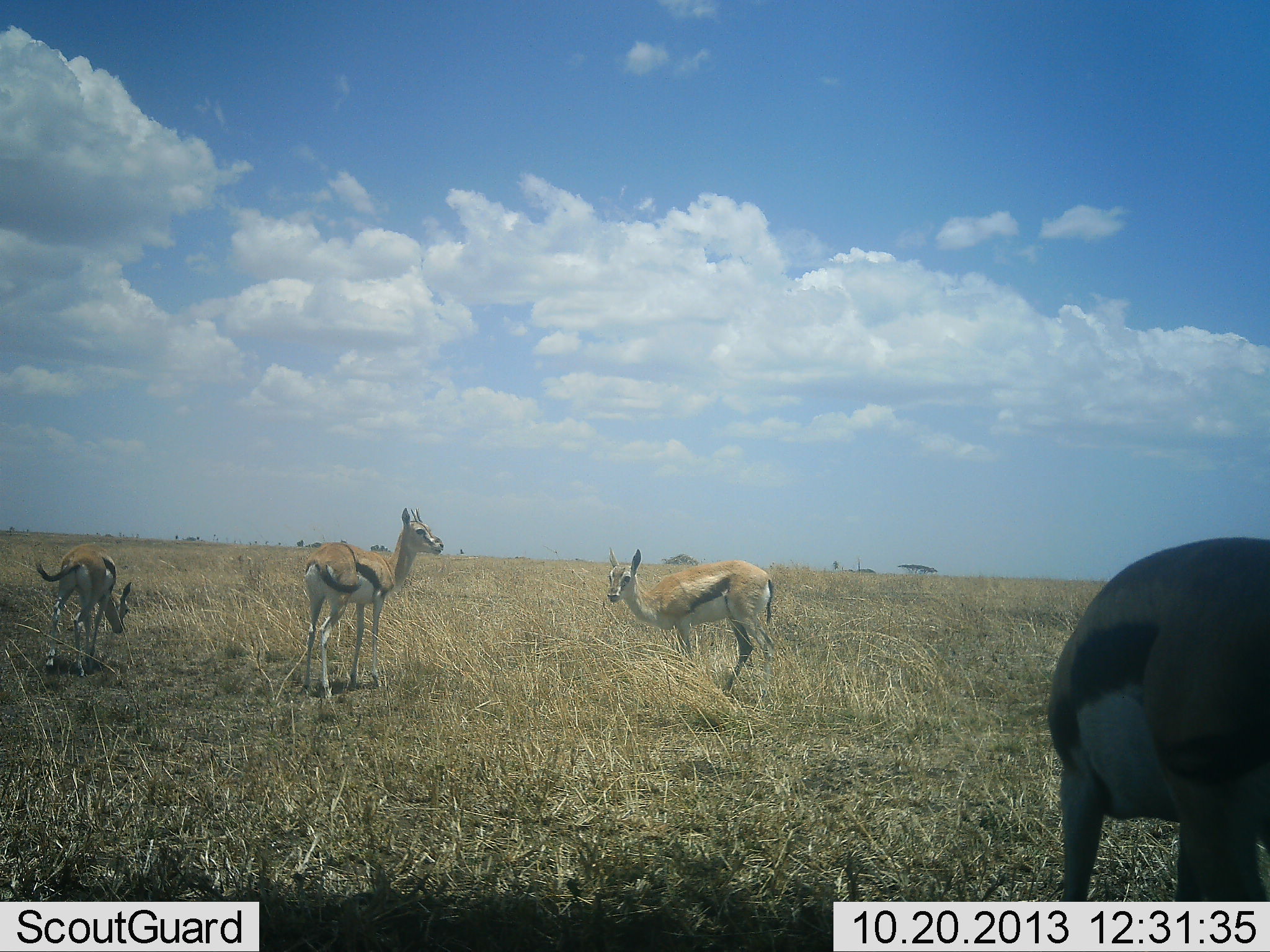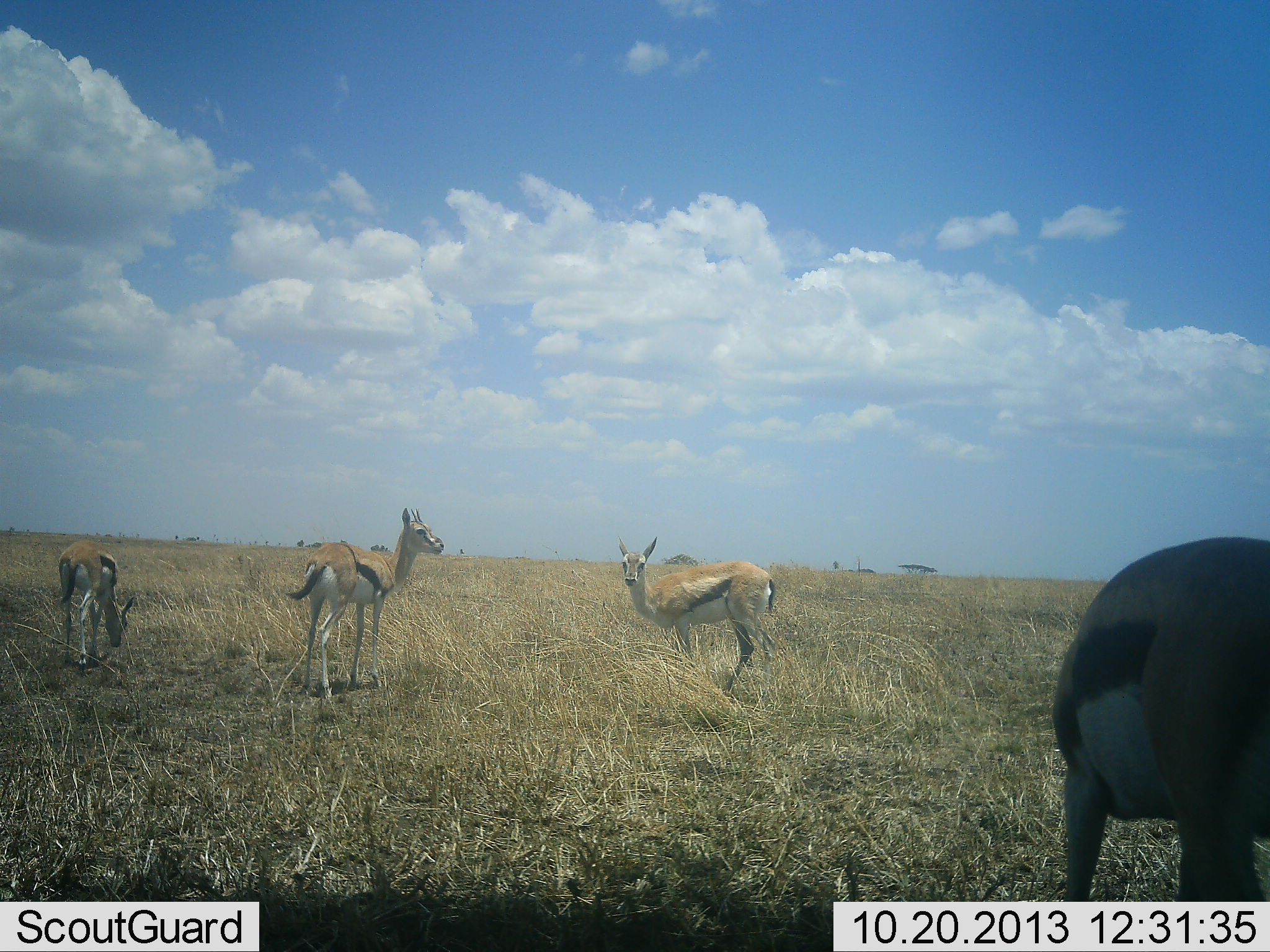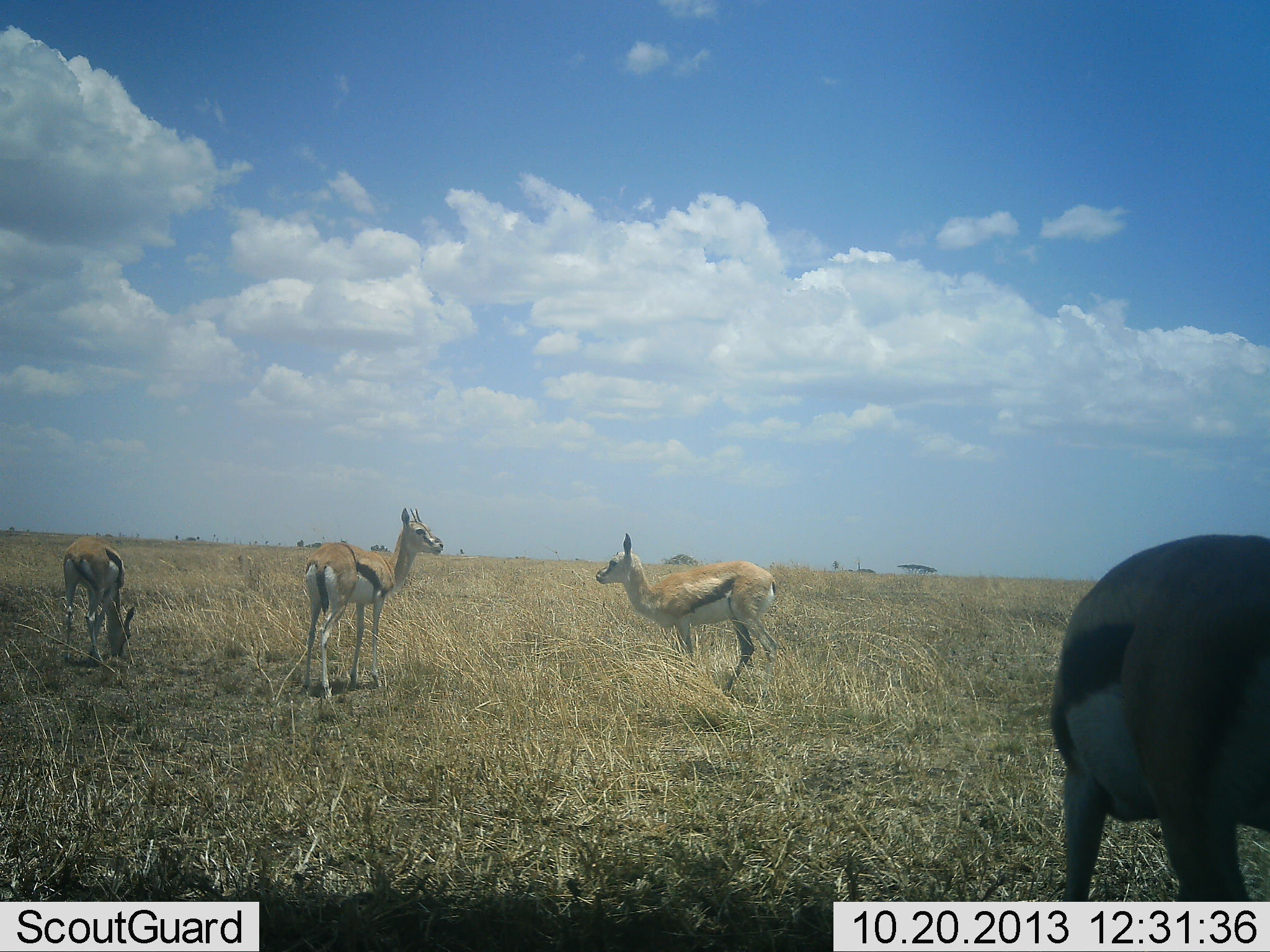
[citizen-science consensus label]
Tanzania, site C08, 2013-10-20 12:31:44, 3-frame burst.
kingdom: Animalia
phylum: Chordata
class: Mammalia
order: Artiodactyla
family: Bovidae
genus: Eudorcas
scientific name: Eudorcas thomsonii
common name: thomson's gazelle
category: gazellethomsons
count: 4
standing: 90%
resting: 0%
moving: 5%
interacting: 0%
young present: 5%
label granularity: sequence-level